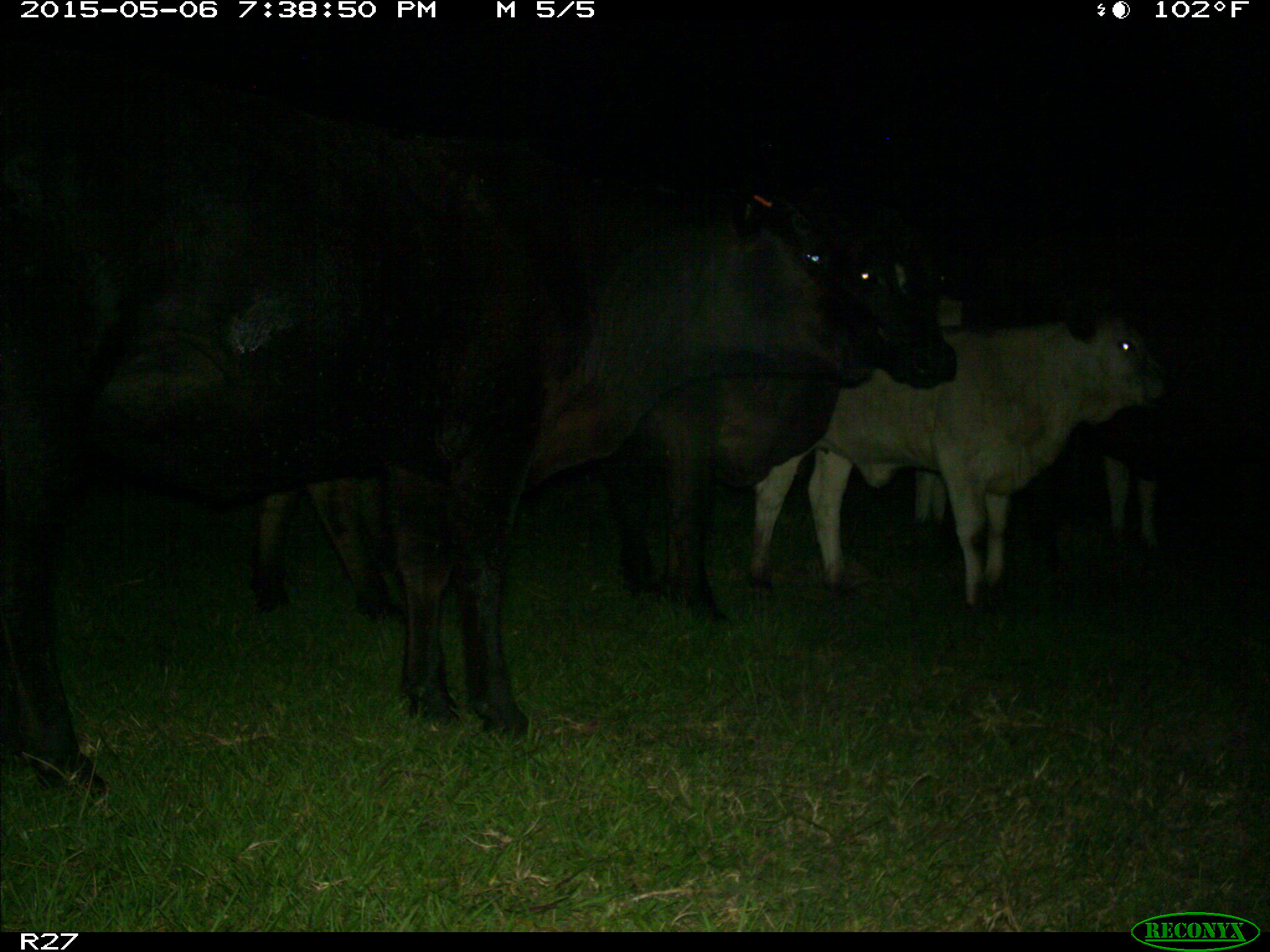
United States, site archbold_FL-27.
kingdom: Animalia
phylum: Chordata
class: Mammalia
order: Artiodactyla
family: Bovidae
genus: Bos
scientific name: Bos taurus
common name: domestic cow